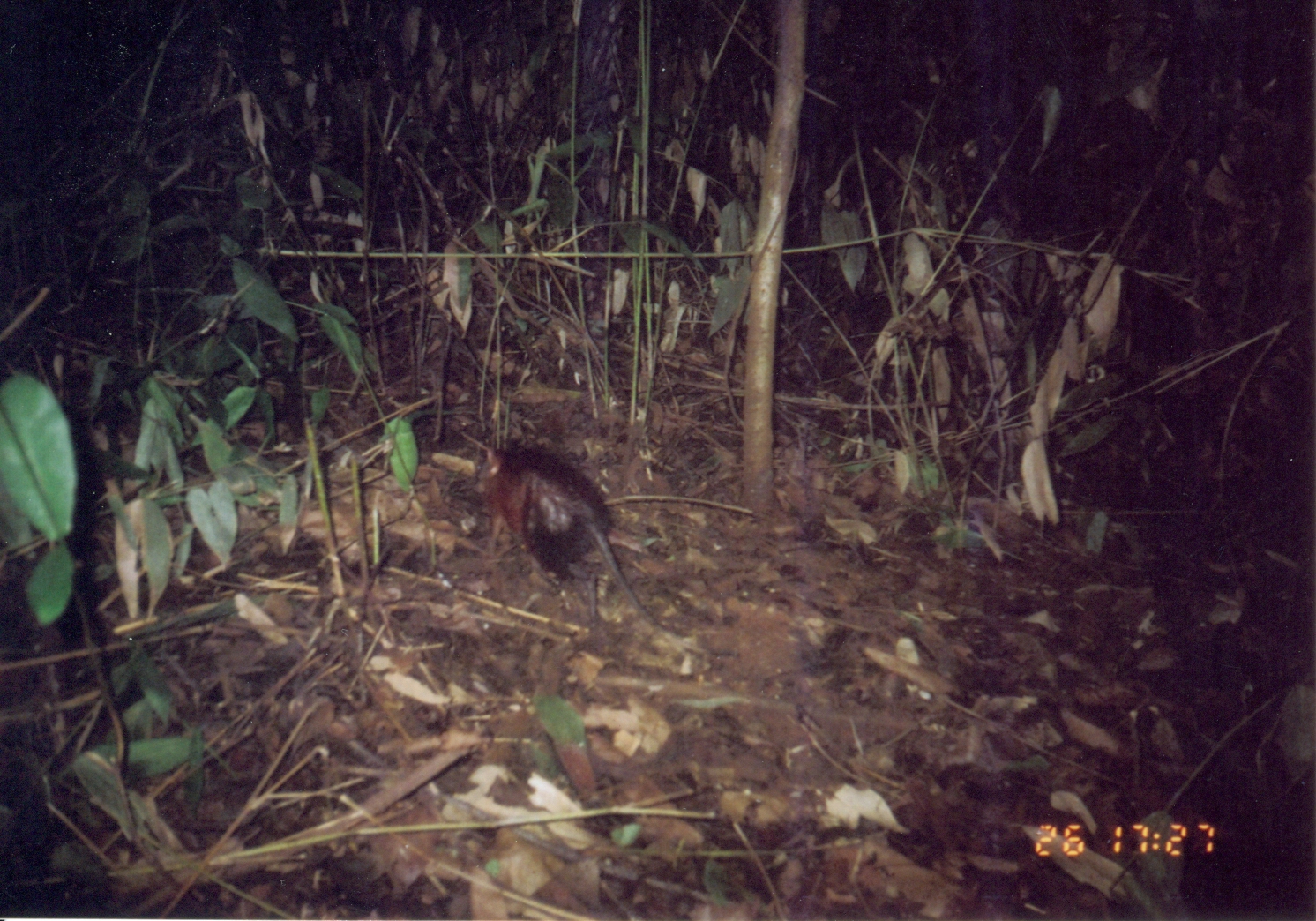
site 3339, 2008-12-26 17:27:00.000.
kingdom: Animalia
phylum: Chordata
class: Mammalia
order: Macroscelidea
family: Macroscelididae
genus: Rhynchocyon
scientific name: Rhynchocyon udzungwensis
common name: grey-faced sengi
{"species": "Rhynchocyon udzungwensis (grey-faced sengi)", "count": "1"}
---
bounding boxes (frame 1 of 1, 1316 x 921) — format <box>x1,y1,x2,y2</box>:
rhynchocyon udzungwensis: <box>467,443,739,659</box>